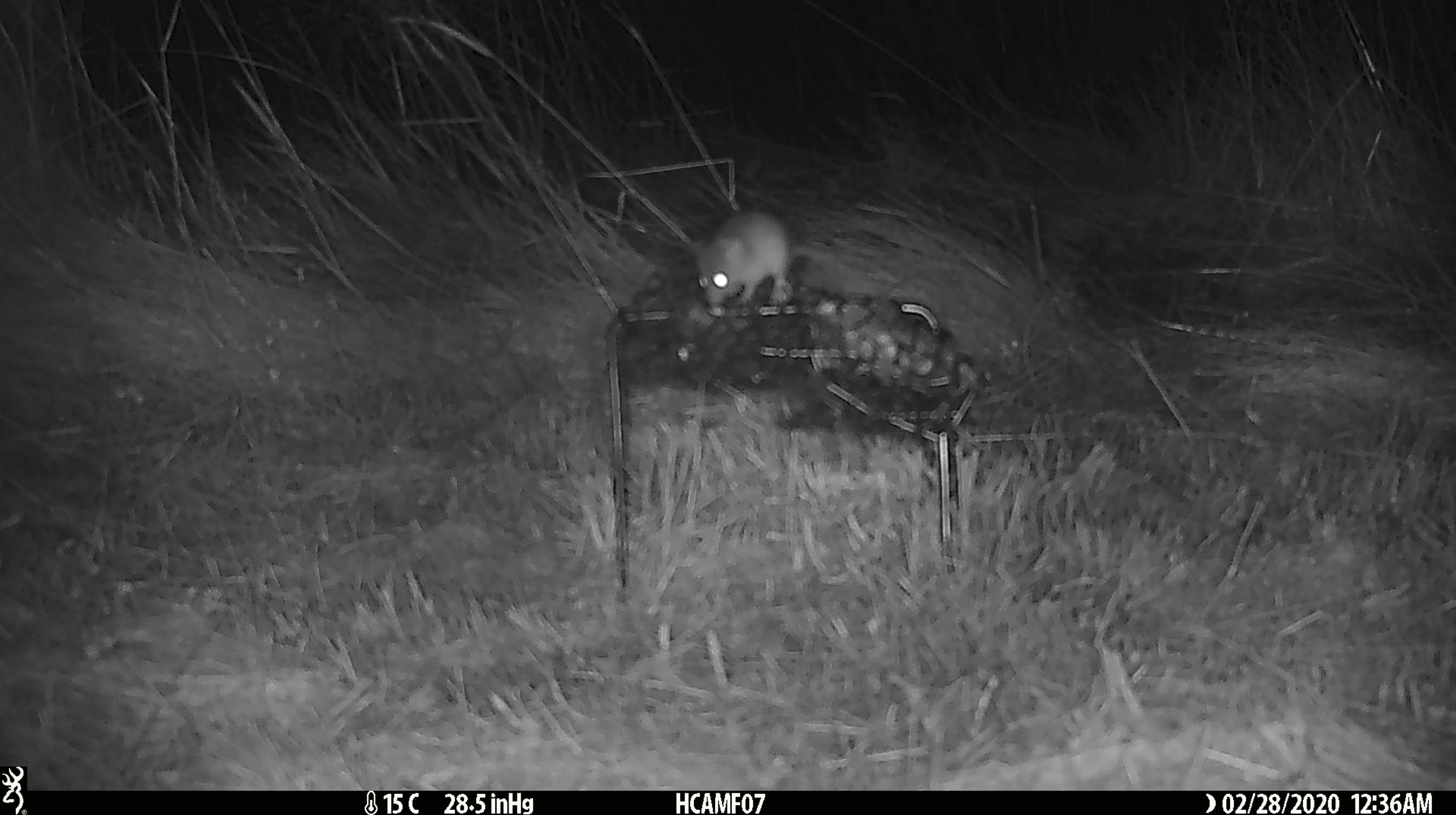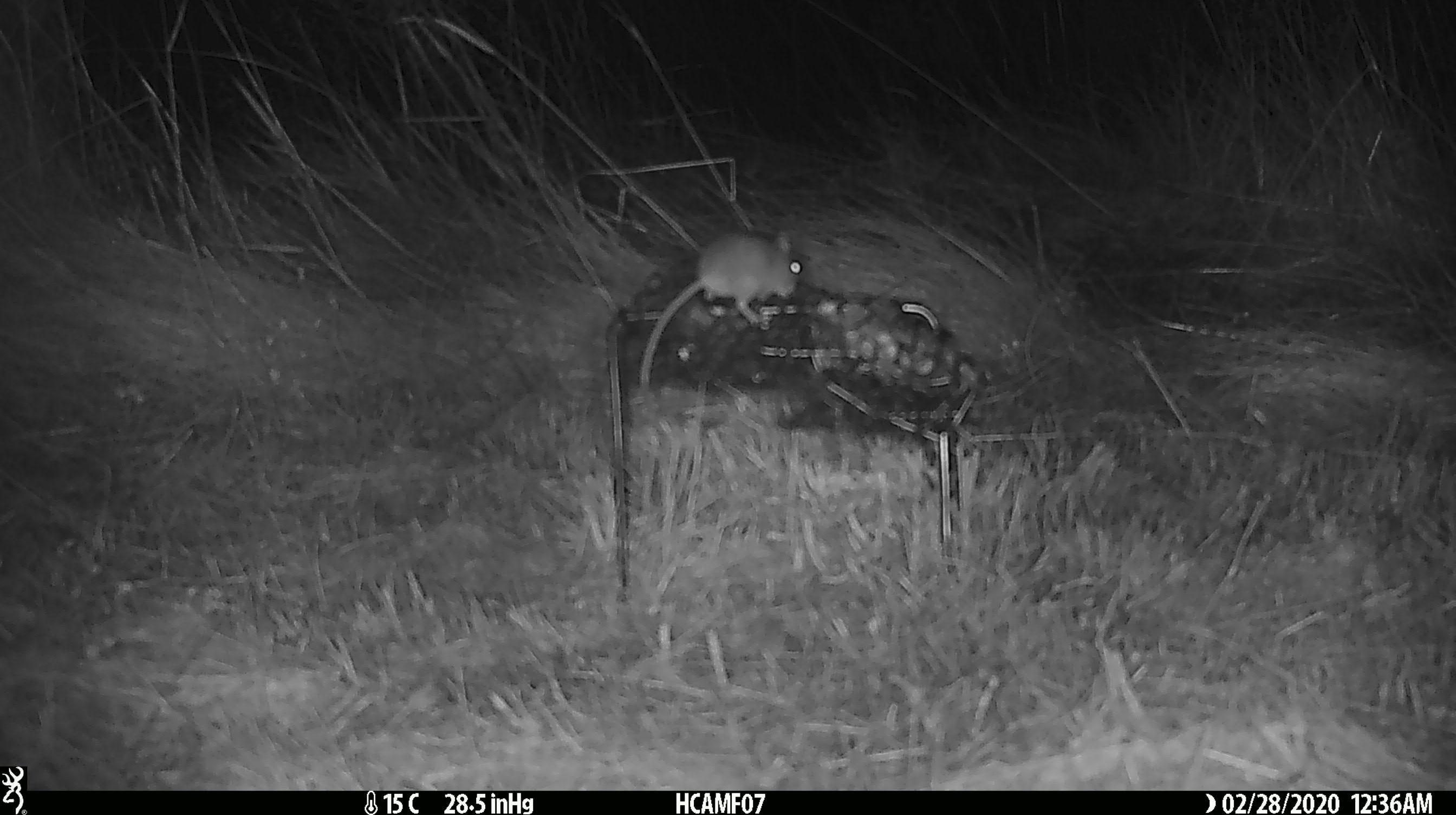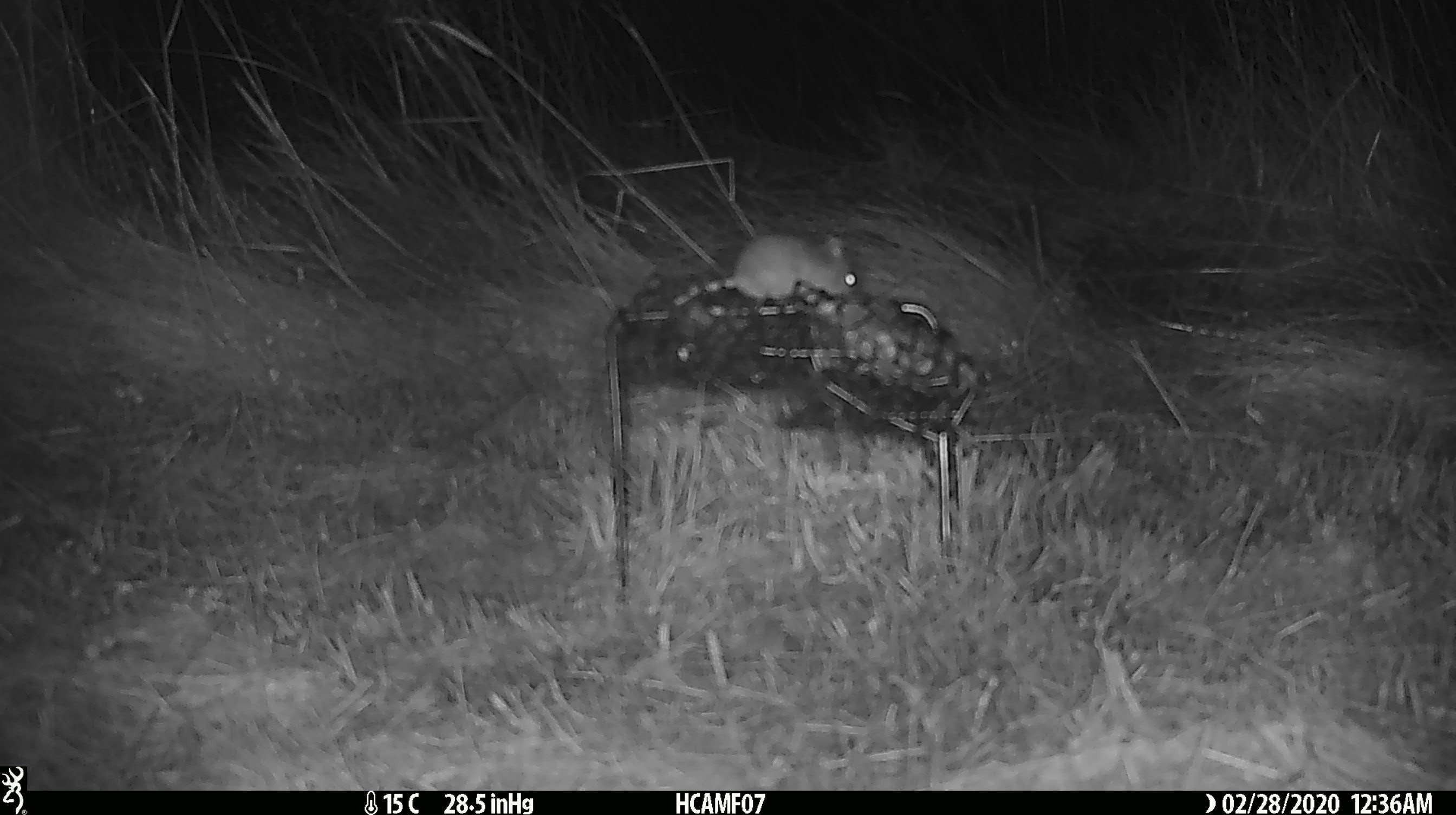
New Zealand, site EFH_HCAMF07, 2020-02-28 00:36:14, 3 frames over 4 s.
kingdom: Animalia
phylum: Chordata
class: Mammalia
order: Rodentia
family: Muridae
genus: Mus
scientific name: Mus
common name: mouse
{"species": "mouse (Mus)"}